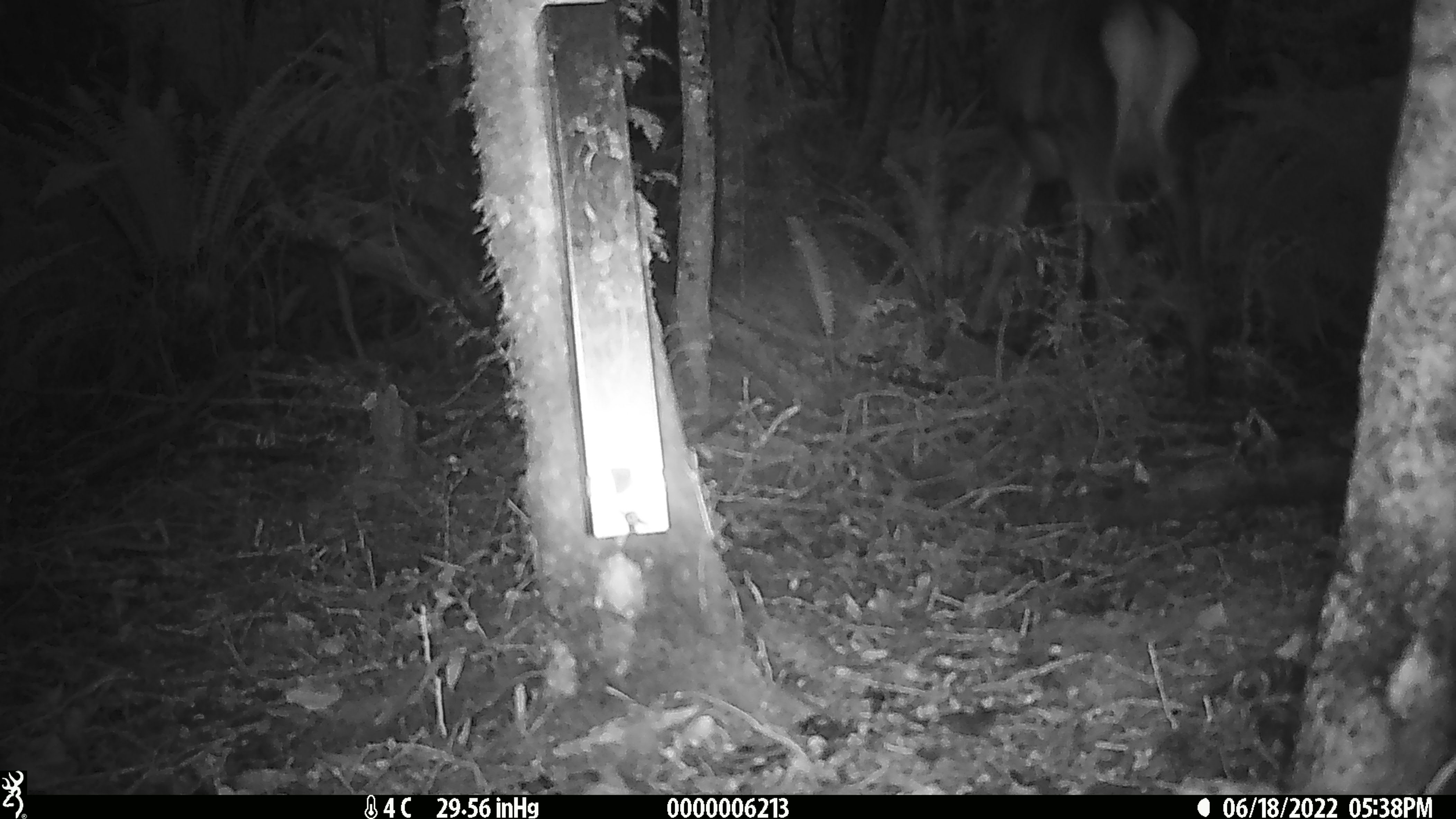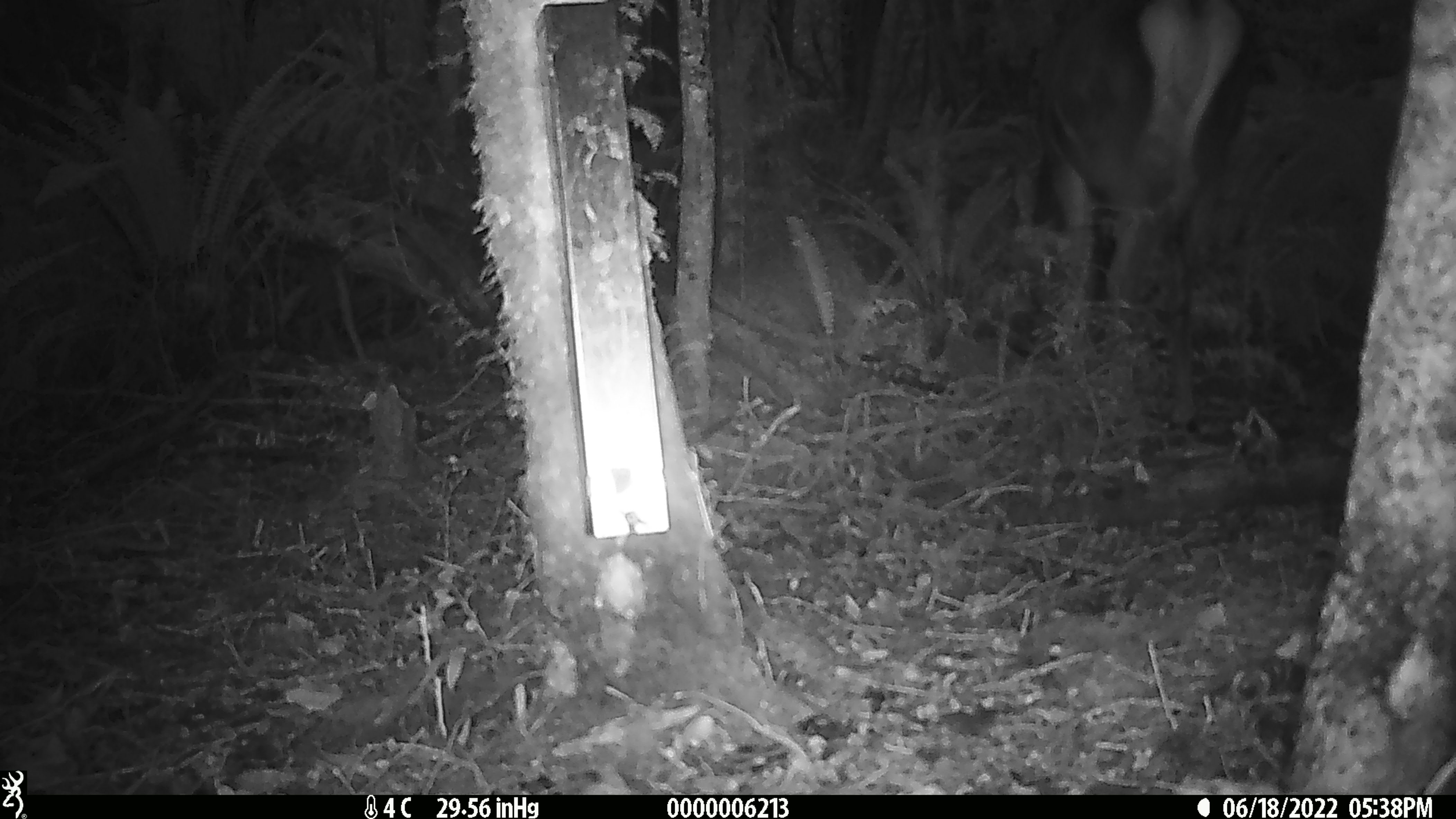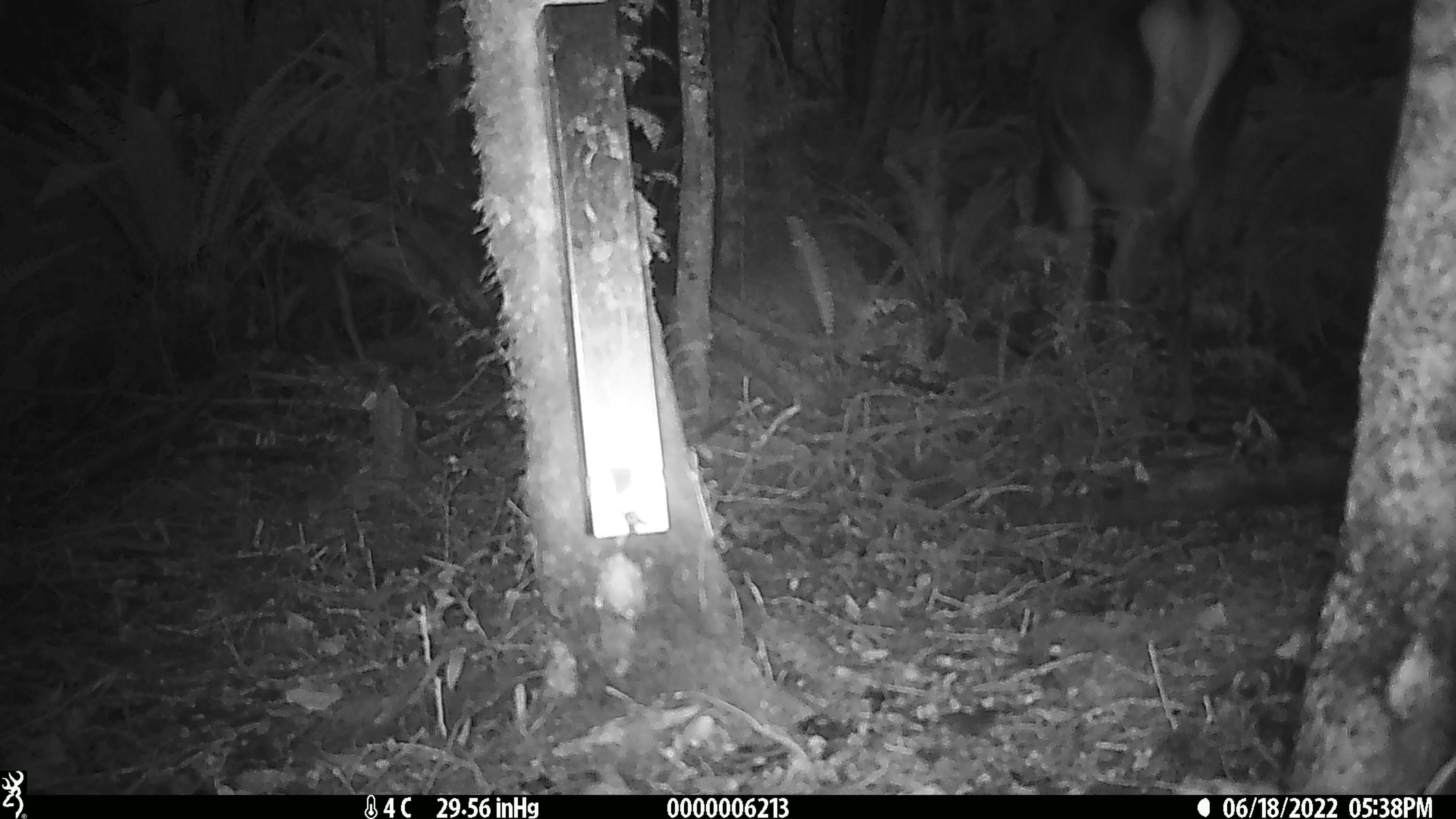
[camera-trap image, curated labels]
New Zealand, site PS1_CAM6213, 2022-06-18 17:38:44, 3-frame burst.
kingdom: Animalia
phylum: Chordata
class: Mammalia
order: Artiodactyla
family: Cervidae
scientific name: Cervidae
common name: deer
Deer (Cervidae).